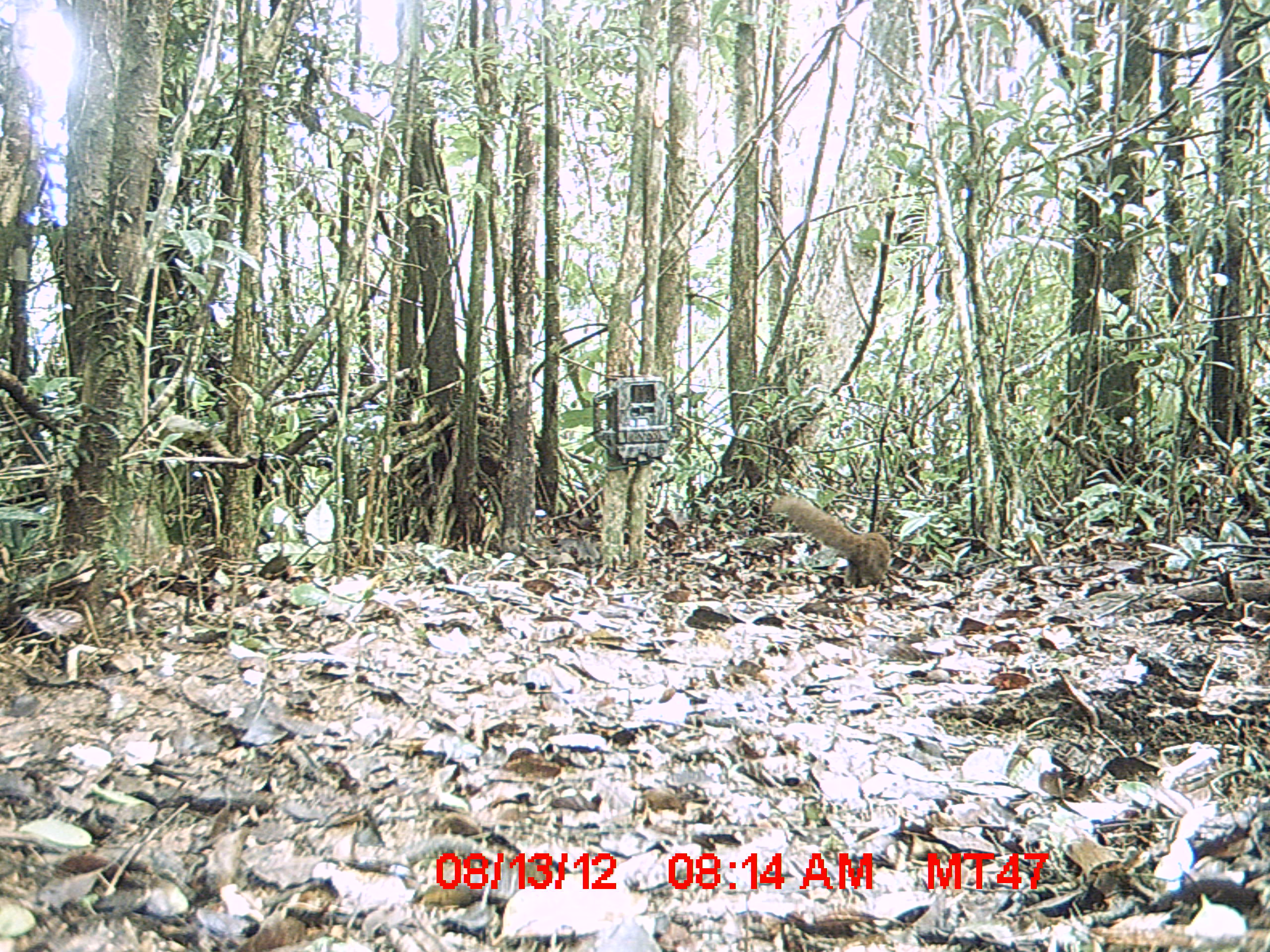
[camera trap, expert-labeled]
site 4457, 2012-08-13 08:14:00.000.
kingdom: Animalia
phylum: Chordata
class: Mammalia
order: Carnivora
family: Eupleridae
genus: Salanoia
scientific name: Salanoia concolor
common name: brown-tailed vontsira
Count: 1.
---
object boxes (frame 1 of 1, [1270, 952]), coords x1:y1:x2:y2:
salanoia concolor: 771:495:890:587